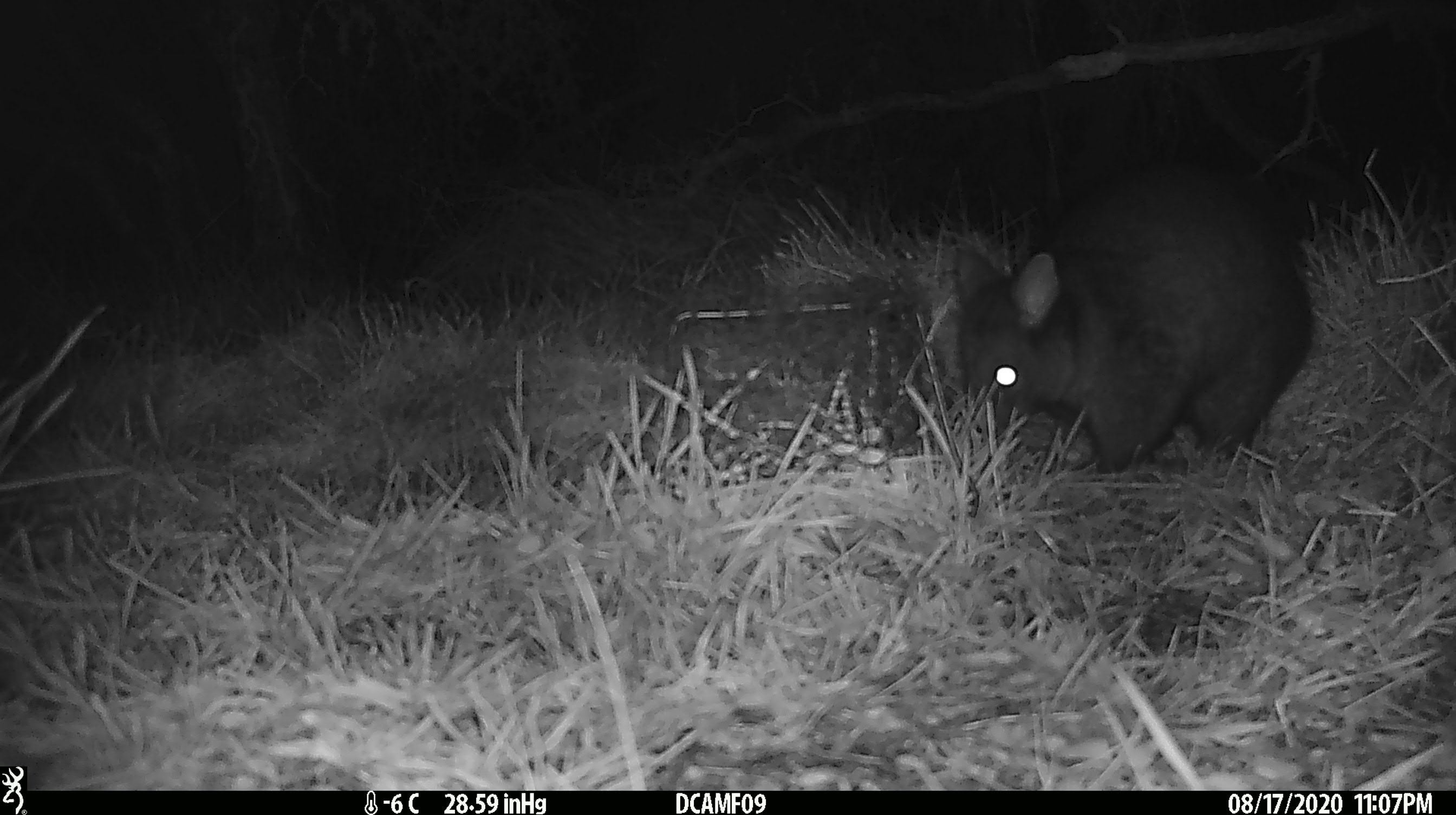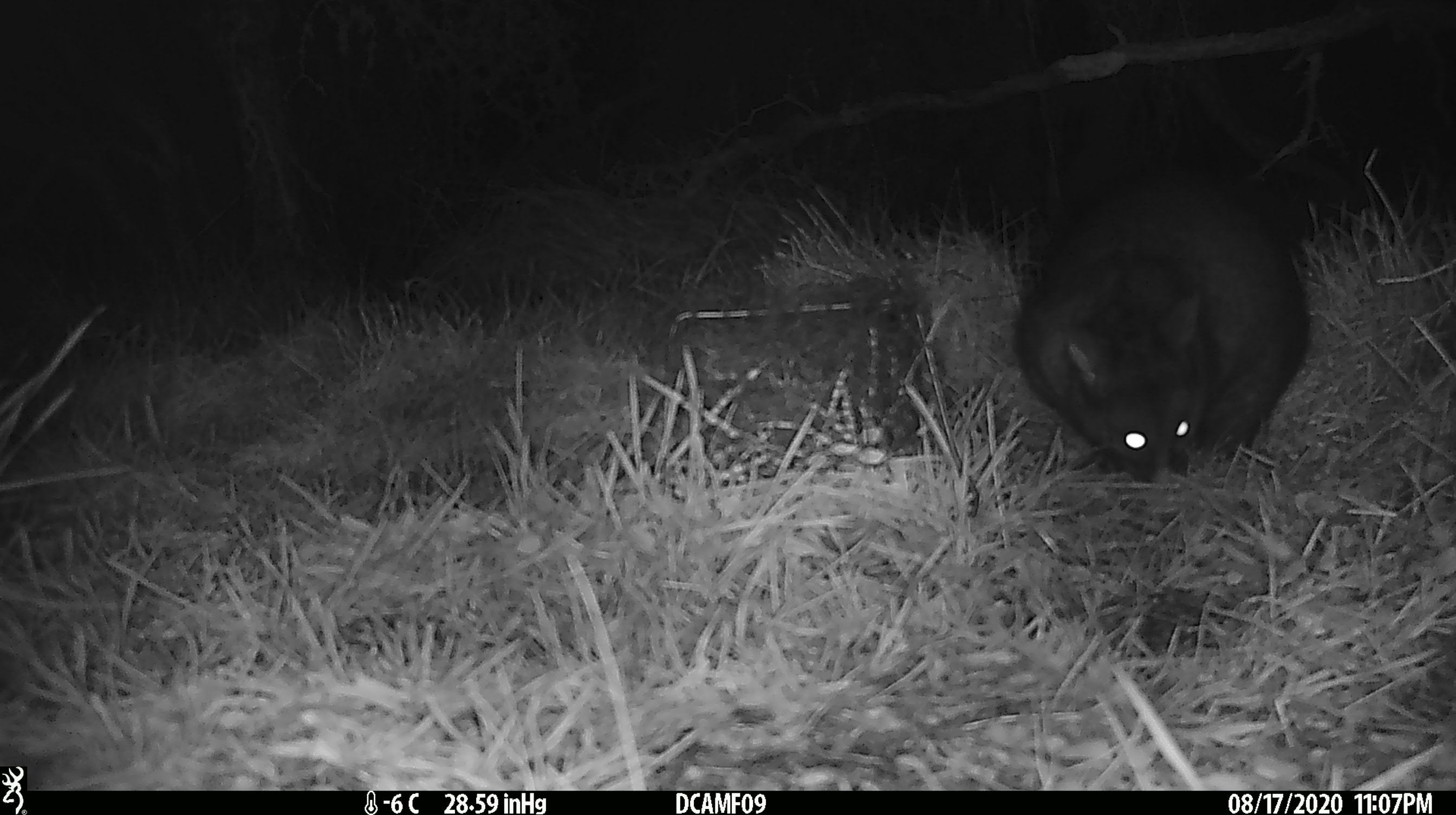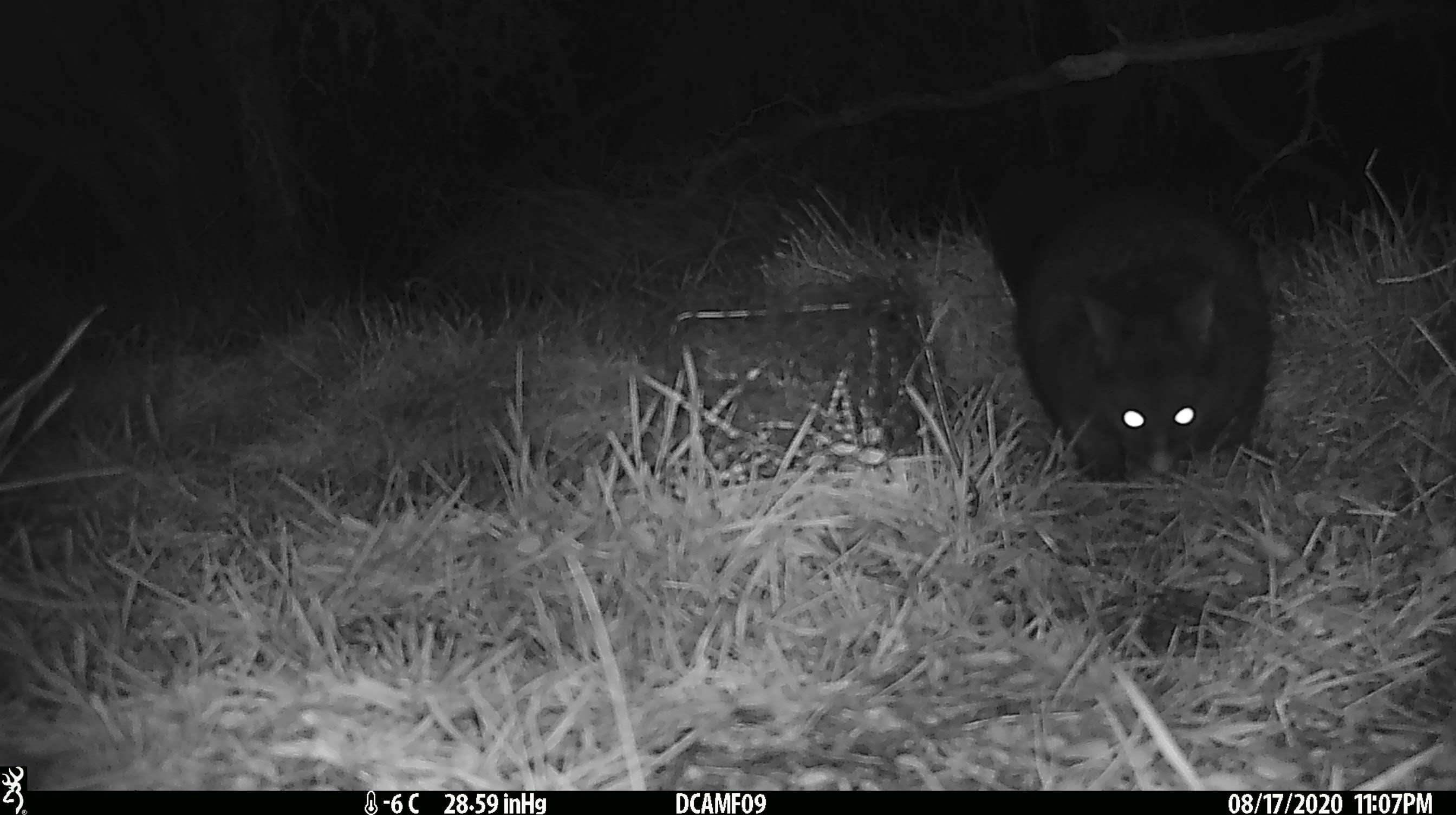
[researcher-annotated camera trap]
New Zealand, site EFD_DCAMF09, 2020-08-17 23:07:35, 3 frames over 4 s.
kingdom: Animalia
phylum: Chordata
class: Mammalia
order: Diprotodontia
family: Phalangeridae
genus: Trichosurus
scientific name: Trichosurus vulpecula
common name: common brushtail possum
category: possum